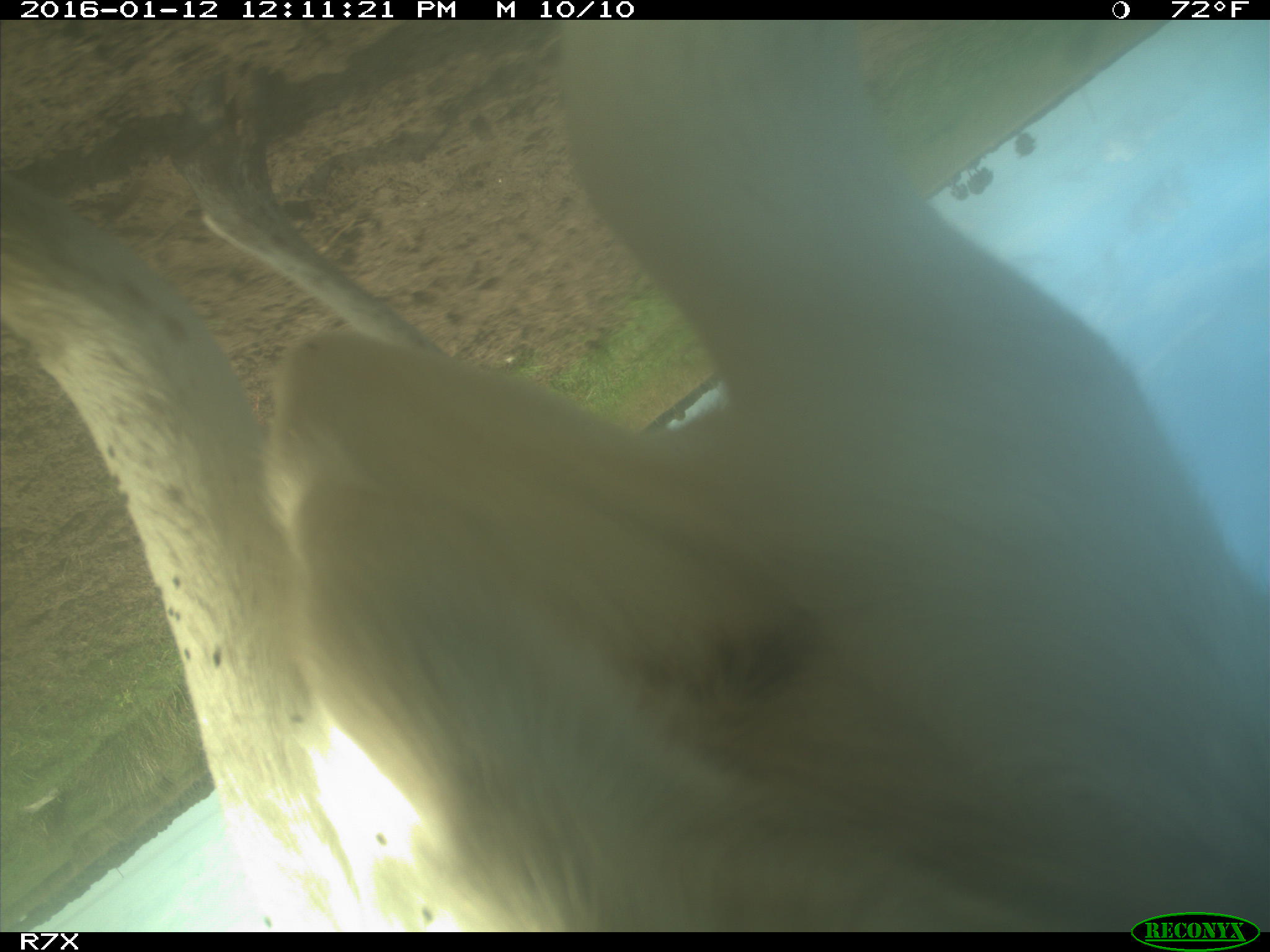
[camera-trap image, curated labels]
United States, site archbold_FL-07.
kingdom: Animalia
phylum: Chordata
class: Mammalia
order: Artiodactyla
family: Bovidae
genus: Bos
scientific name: Bos taurus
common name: domestic cow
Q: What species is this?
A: Bos taurus (domestic cow).